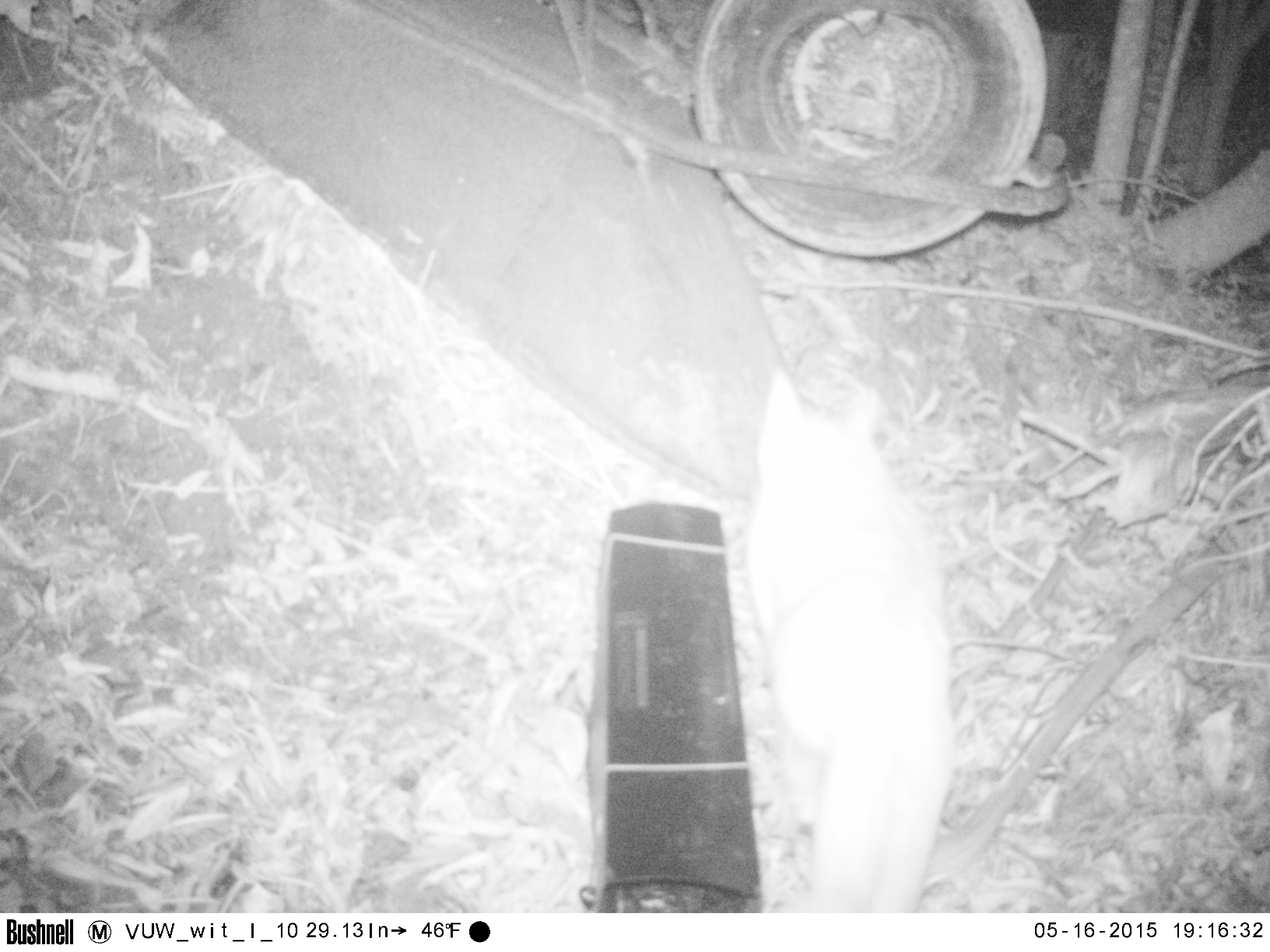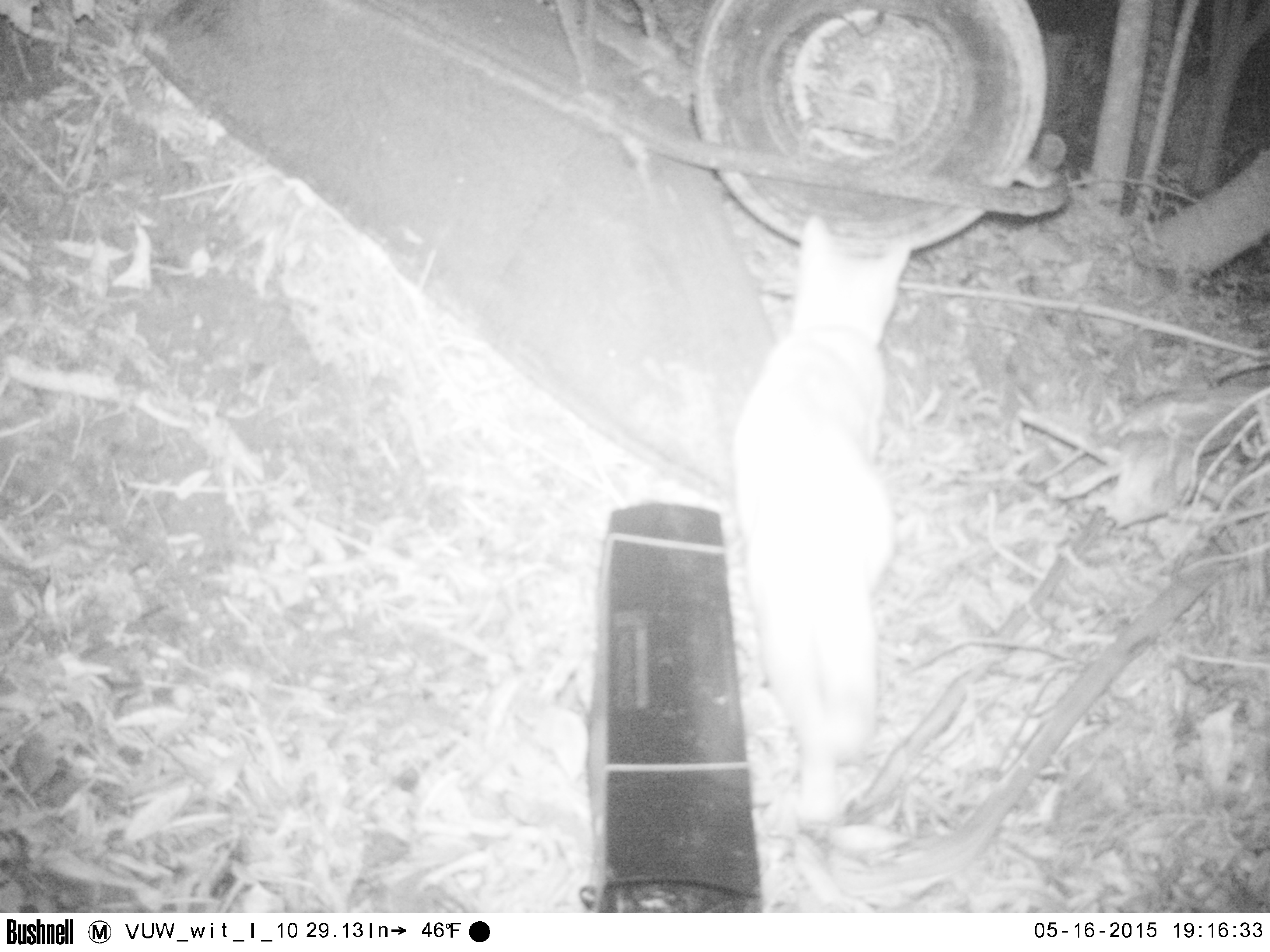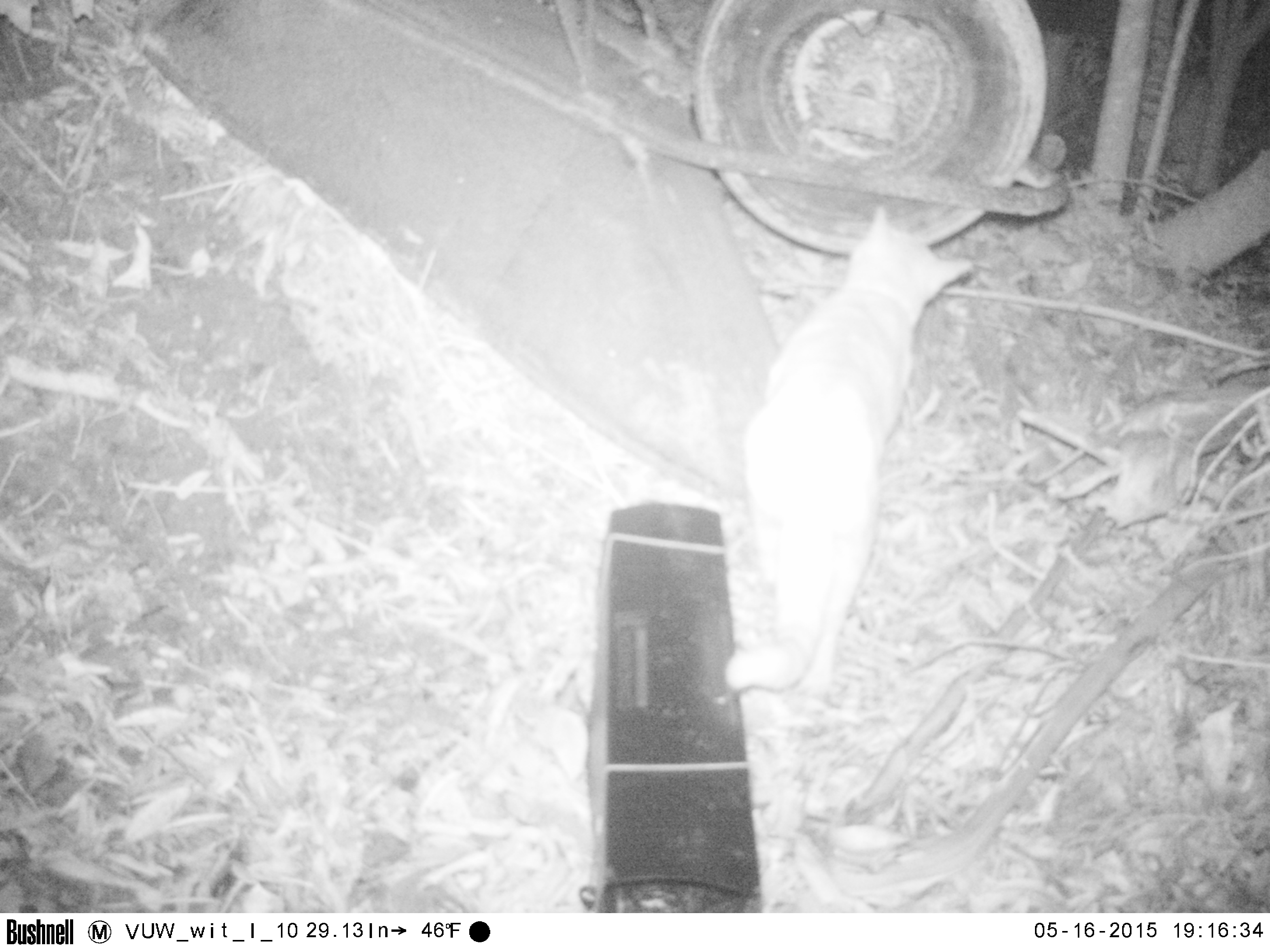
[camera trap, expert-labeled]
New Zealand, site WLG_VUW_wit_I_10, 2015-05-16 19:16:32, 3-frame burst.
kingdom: Animalia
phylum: Chordata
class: Mammalia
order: Carnivora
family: Felidae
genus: Felis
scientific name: Felis catus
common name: domestic cat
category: cat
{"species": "cat (domestic cat) (Felis catus)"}